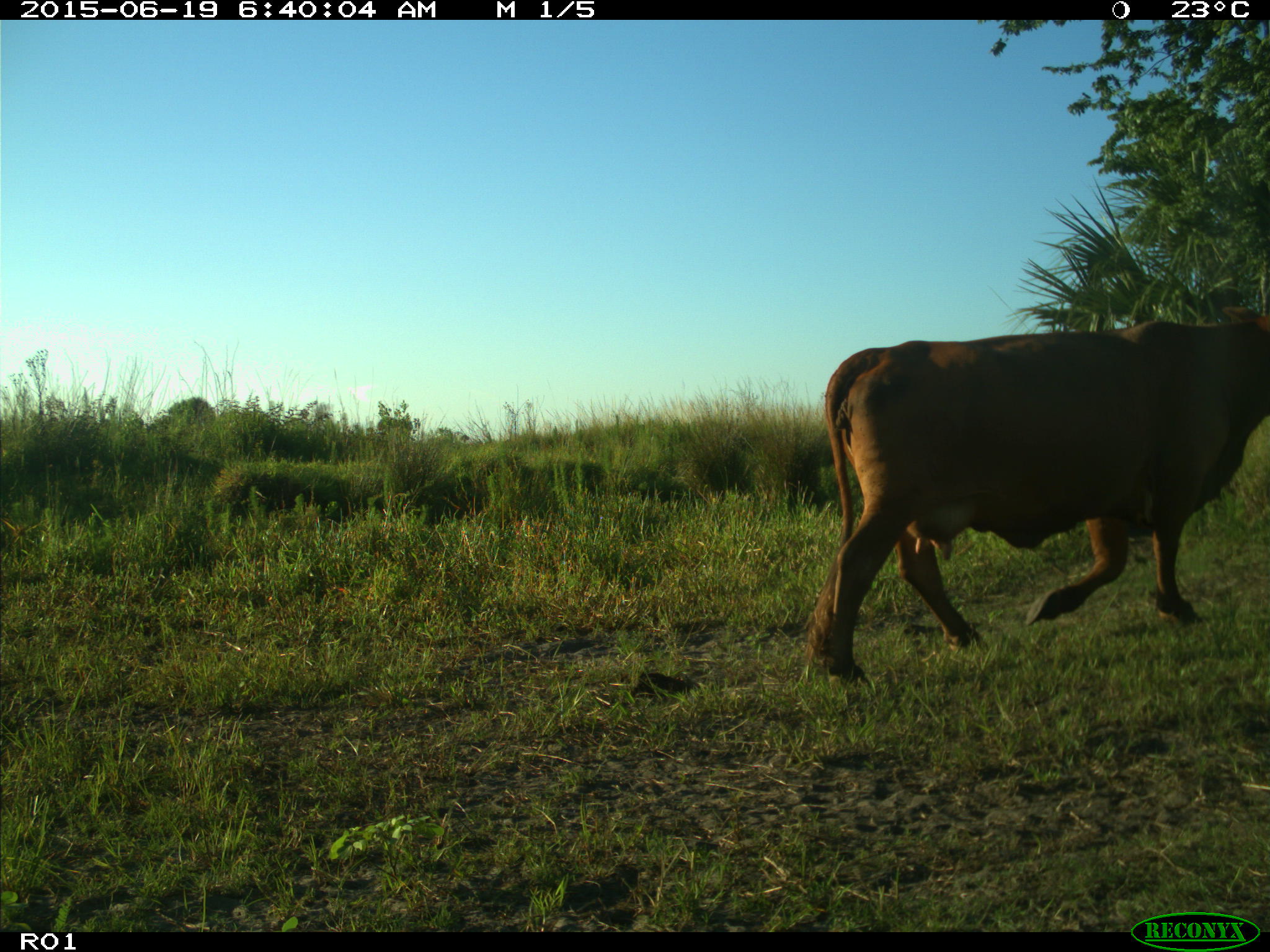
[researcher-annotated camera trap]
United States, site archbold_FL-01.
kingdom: Animalia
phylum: Chordata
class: Mammalia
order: Artiodactyla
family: Bovidae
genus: Bos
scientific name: Bos taurus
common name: domestic cow